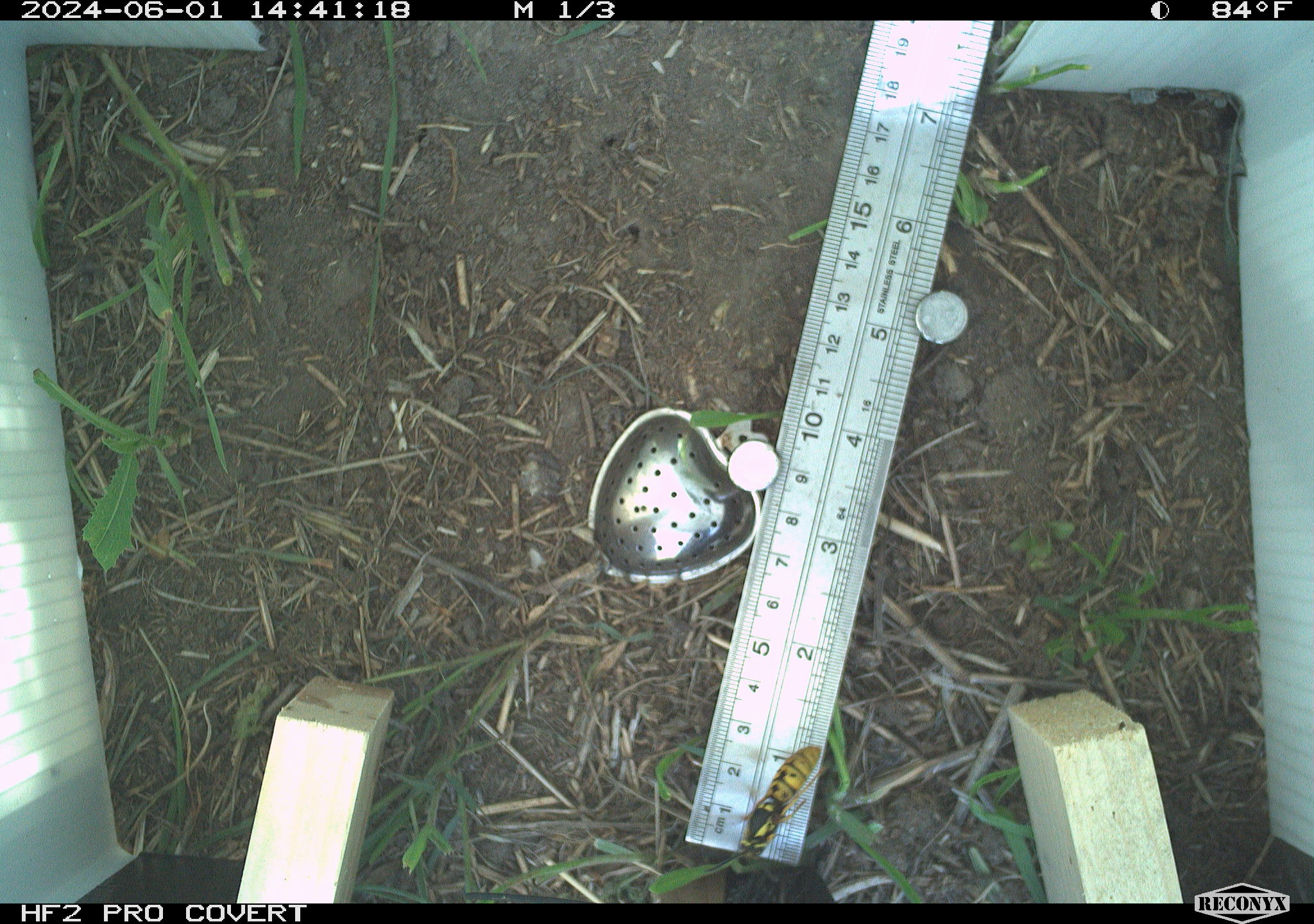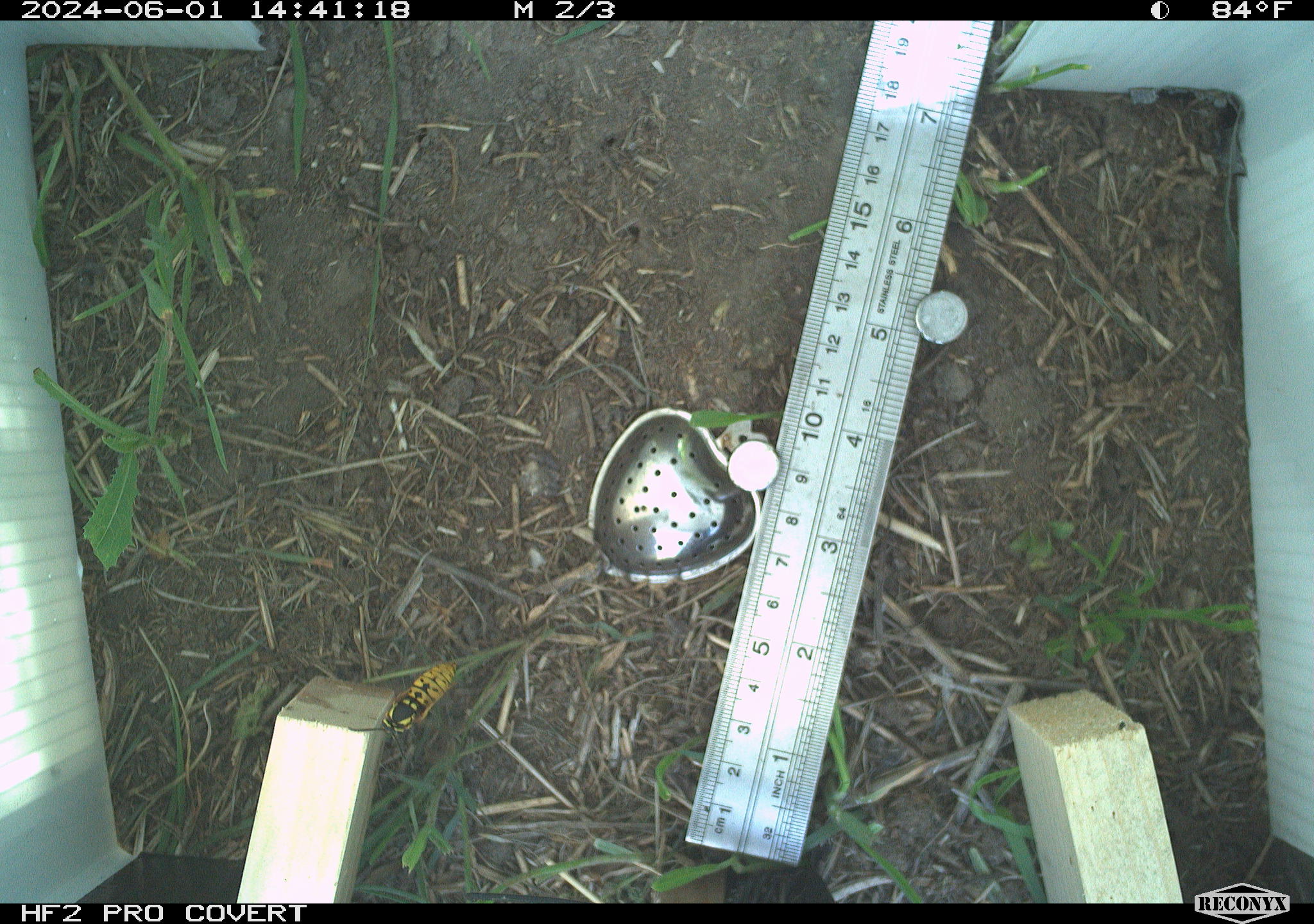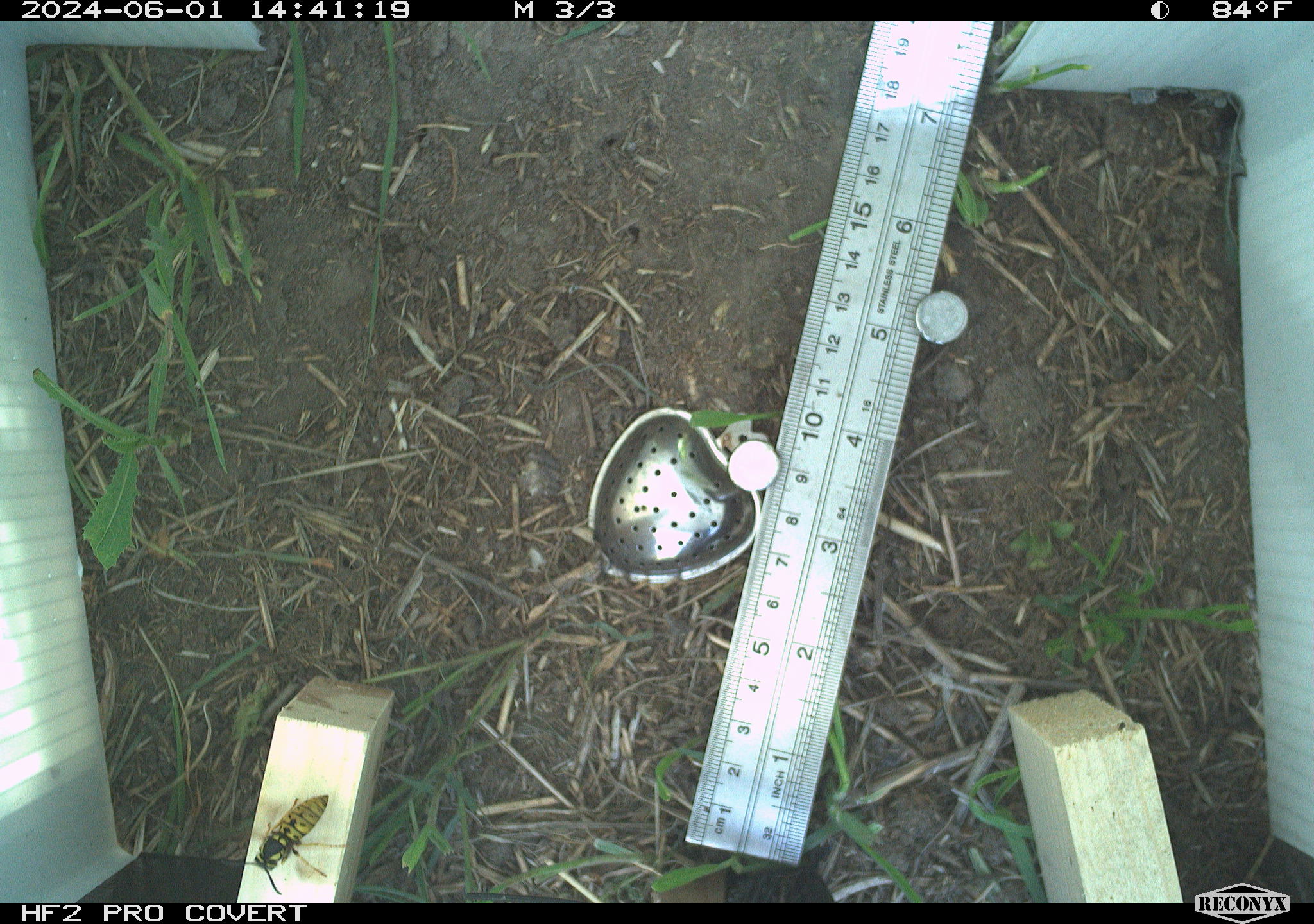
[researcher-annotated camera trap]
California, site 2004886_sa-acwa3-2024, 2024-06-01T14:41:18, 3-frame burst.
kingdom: Animalia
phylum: Arthropoda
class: Insecta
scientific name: Insecta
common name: insect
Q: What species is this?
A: Insect (Insecta).